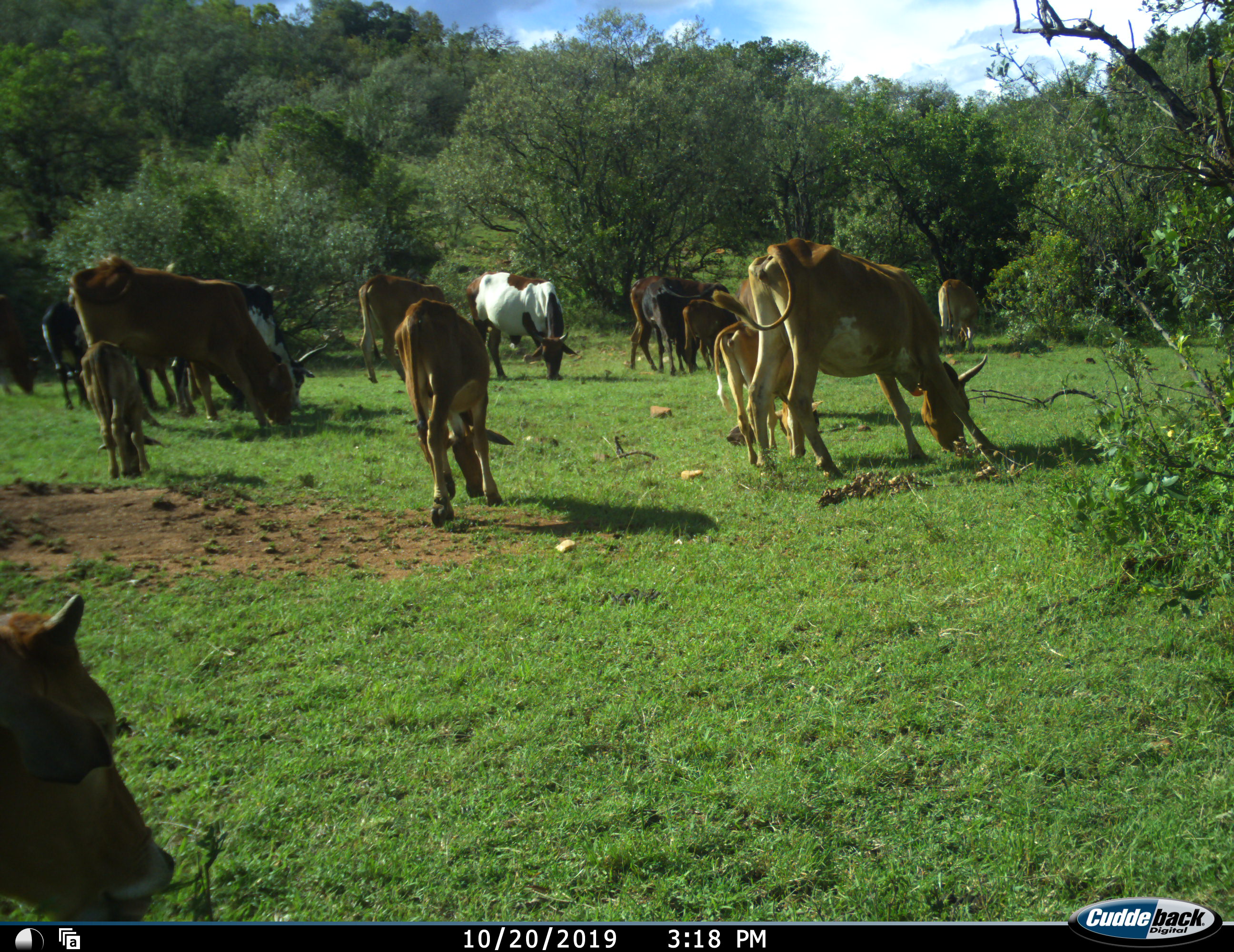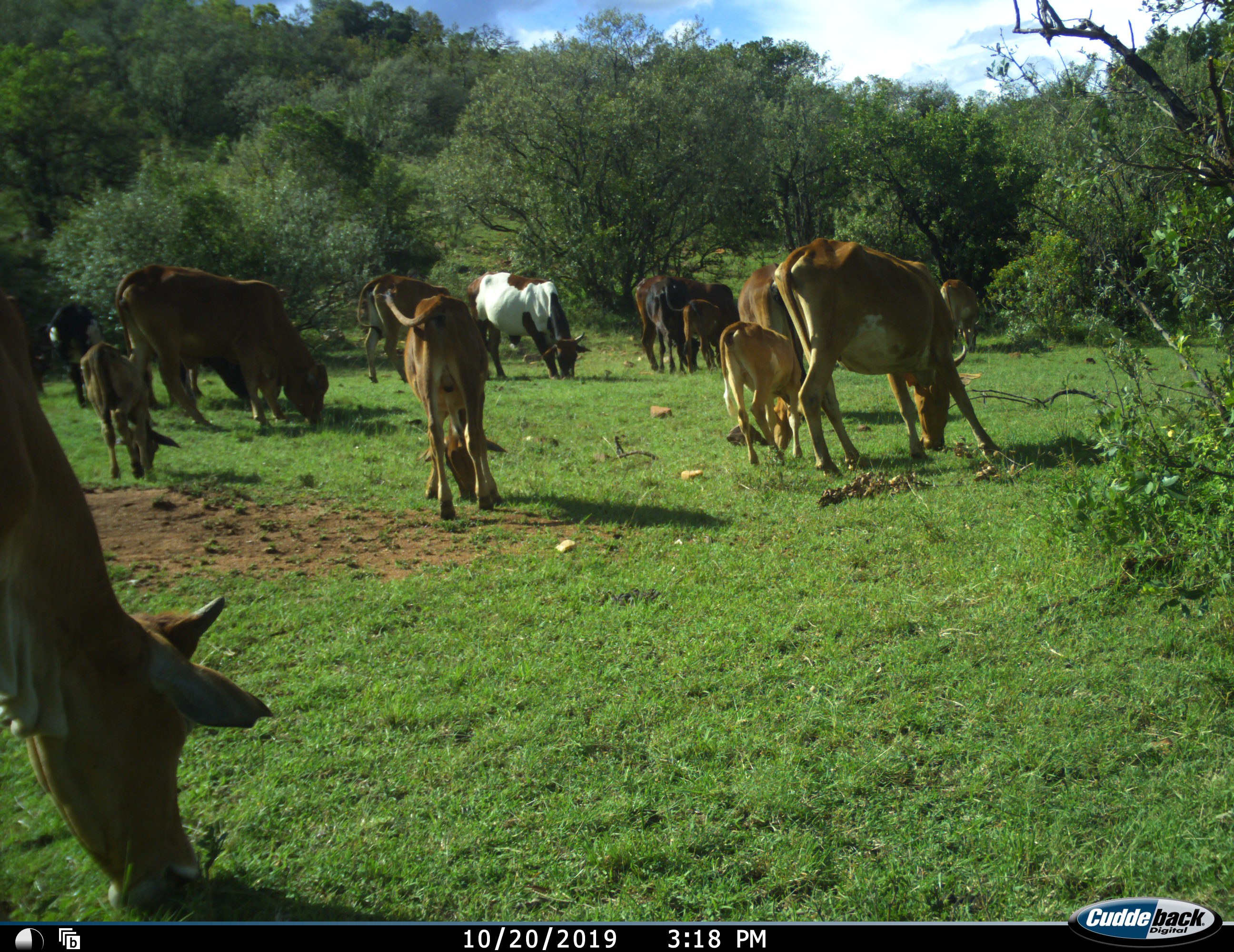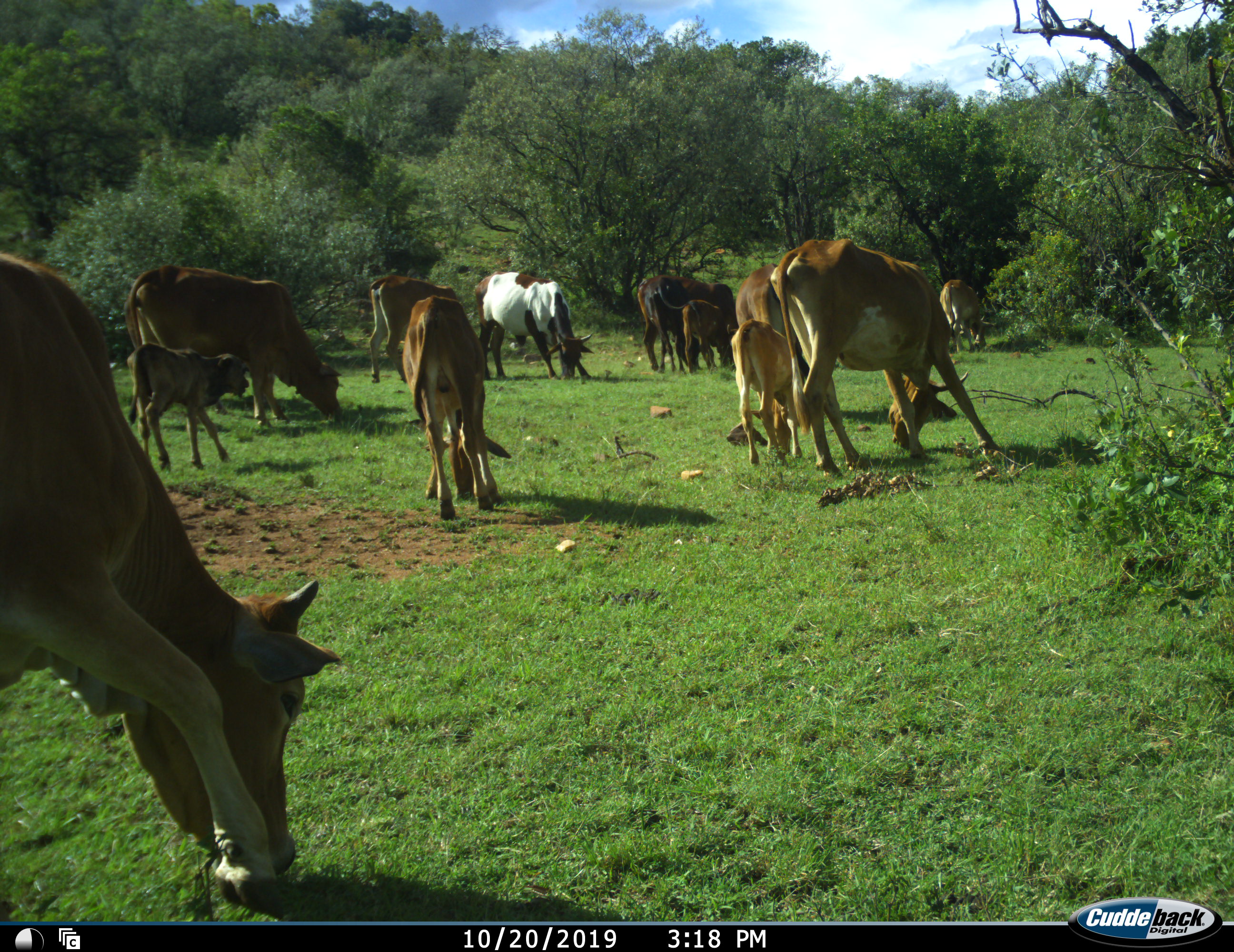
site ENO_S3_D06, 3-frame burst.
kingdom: Animalia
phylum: Chordata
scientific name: Vertebrata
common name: domestic animal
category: domesticanimal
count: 11-50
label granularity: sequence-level